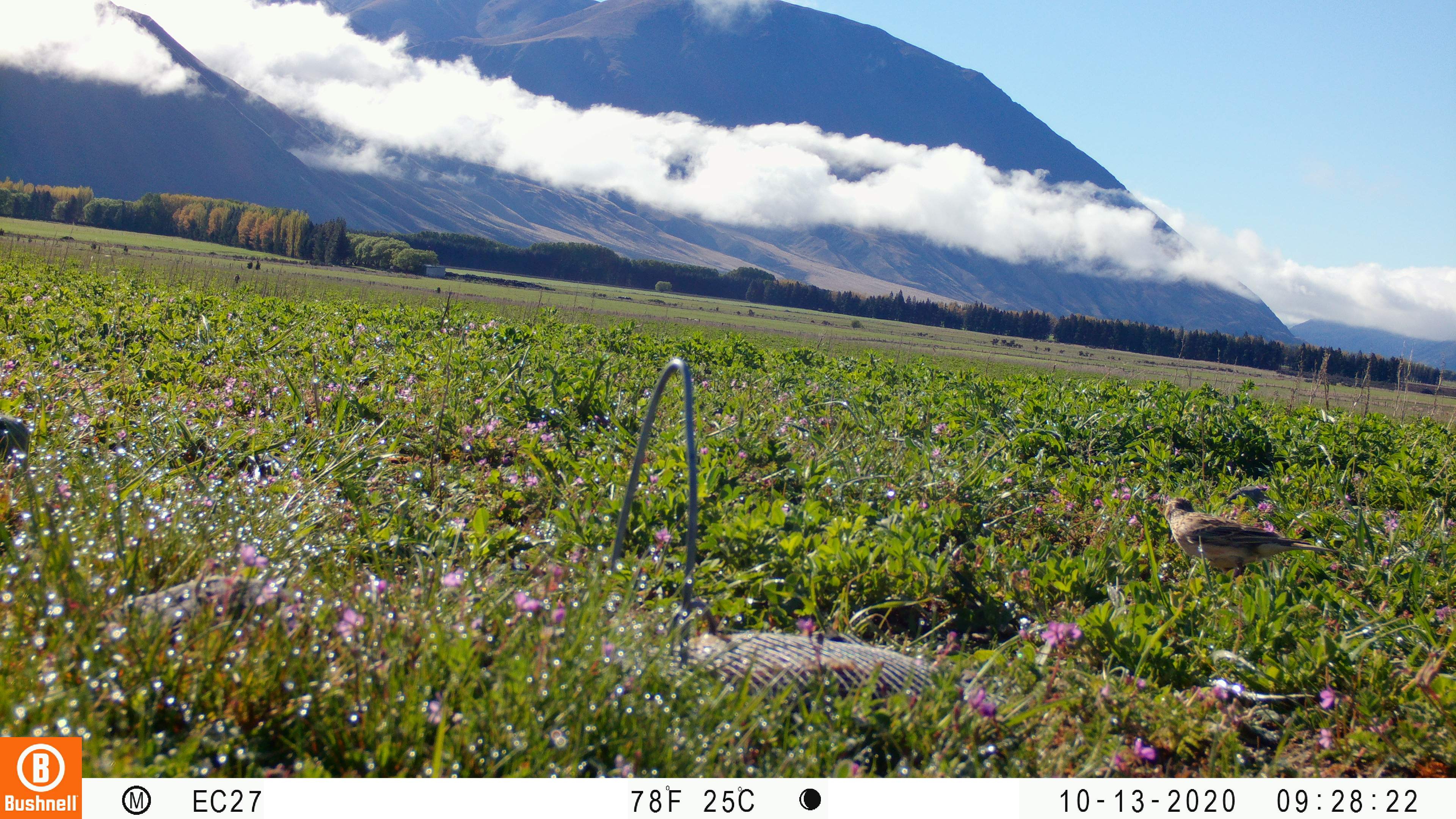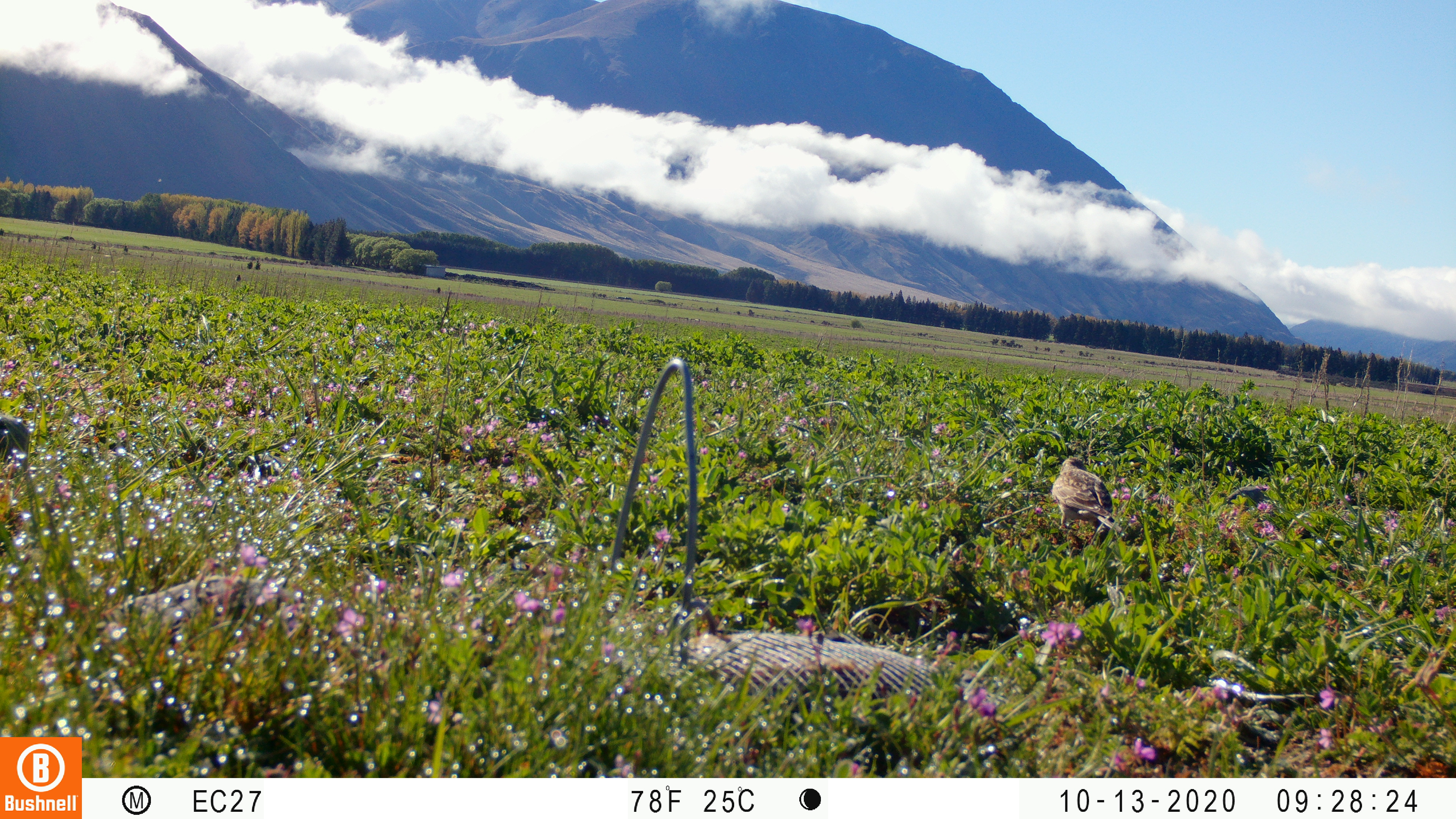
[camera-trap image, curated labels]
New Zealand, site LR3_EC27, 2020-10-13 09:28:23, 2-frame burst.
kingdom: Animalia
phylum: Chordata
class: Aves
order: Passeriformes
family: Motacillidae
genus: Anthus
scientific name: Anthus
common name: pipit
Pipit (Anthus).